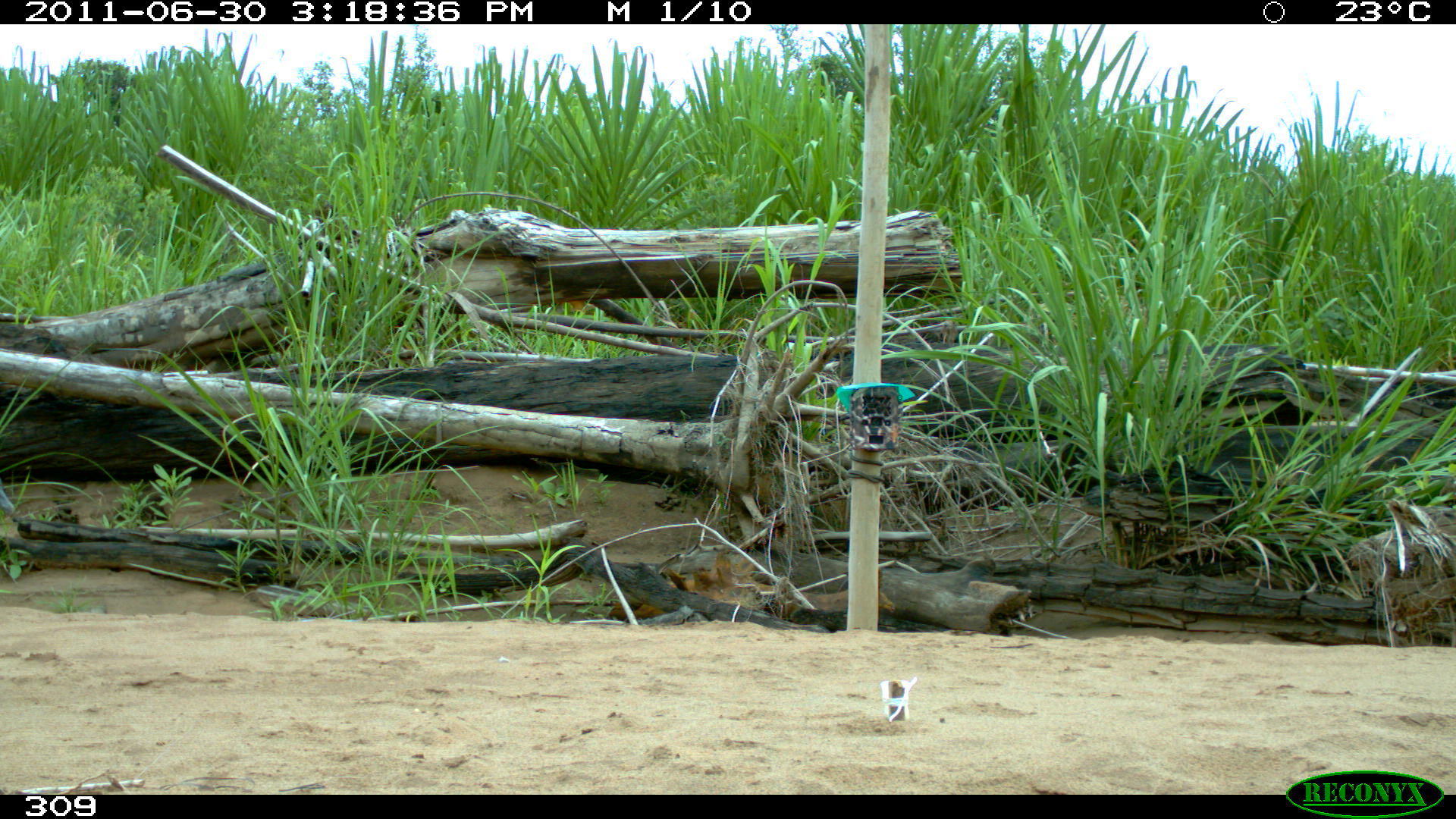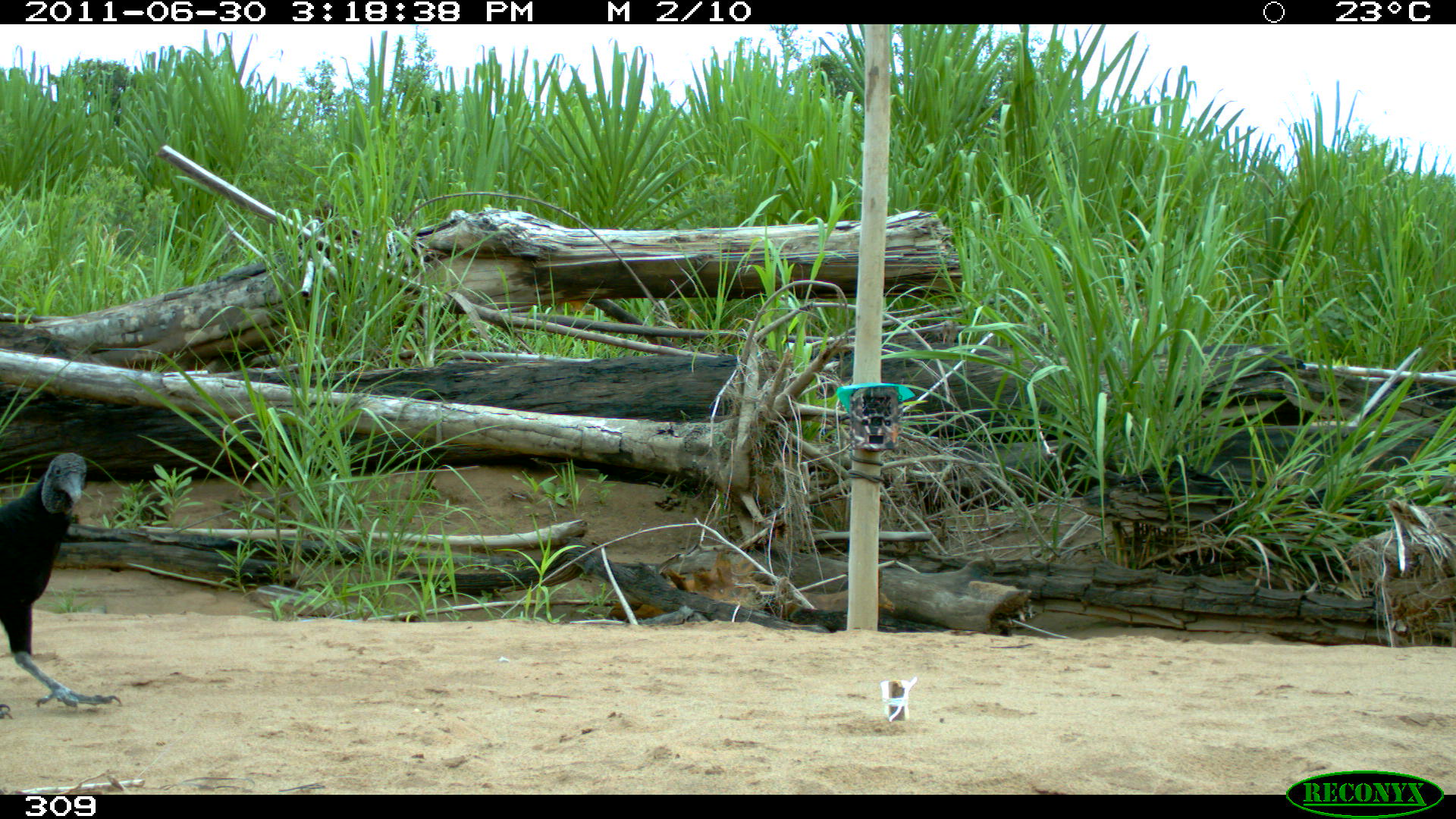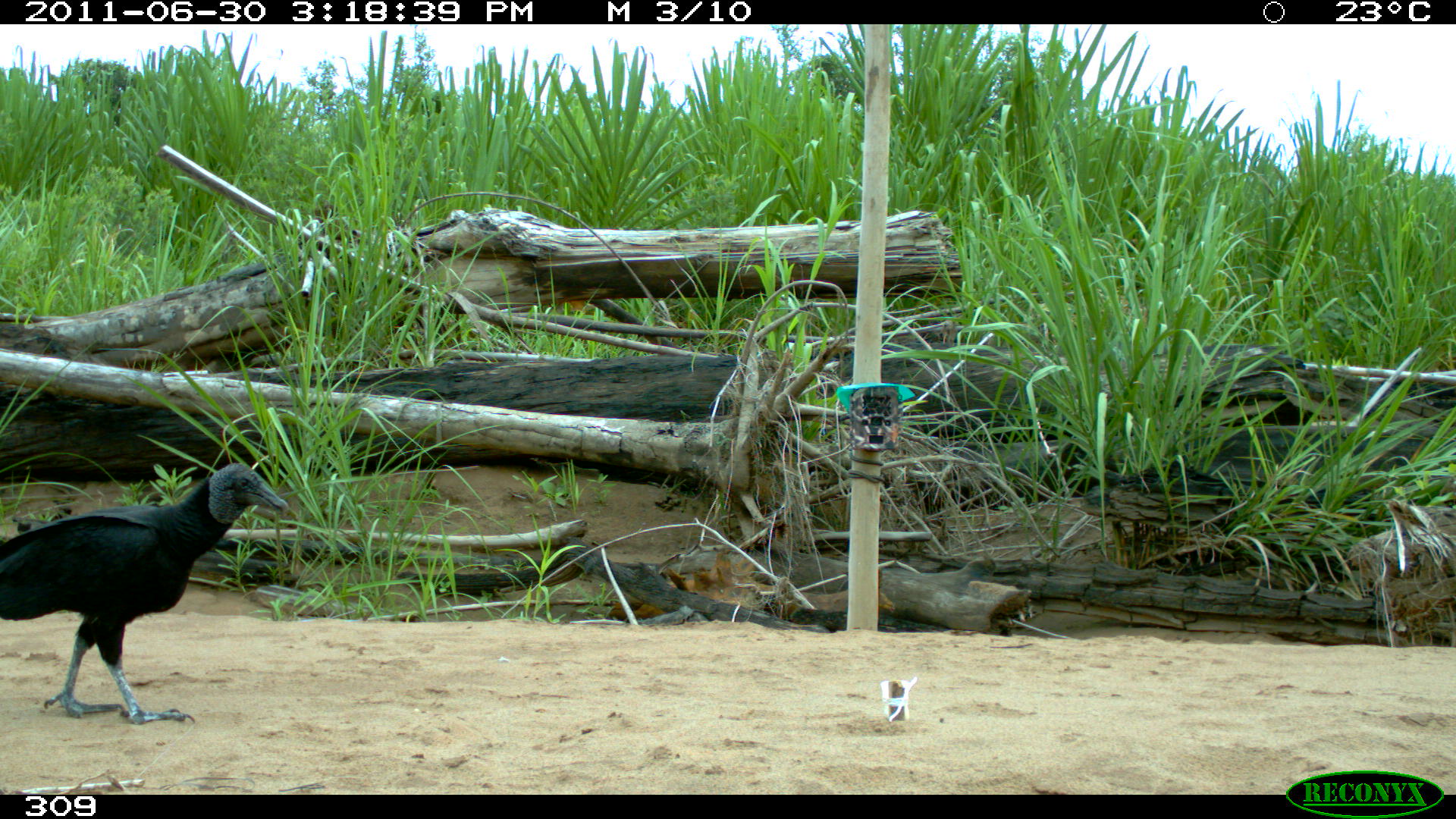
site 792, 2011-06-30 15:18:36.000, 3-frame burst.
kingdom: Animalia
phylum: Chordata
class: Aves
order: Cathartiformes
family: Cathartidae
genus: Coragyps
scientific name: Coragyps atratus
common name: black vulture